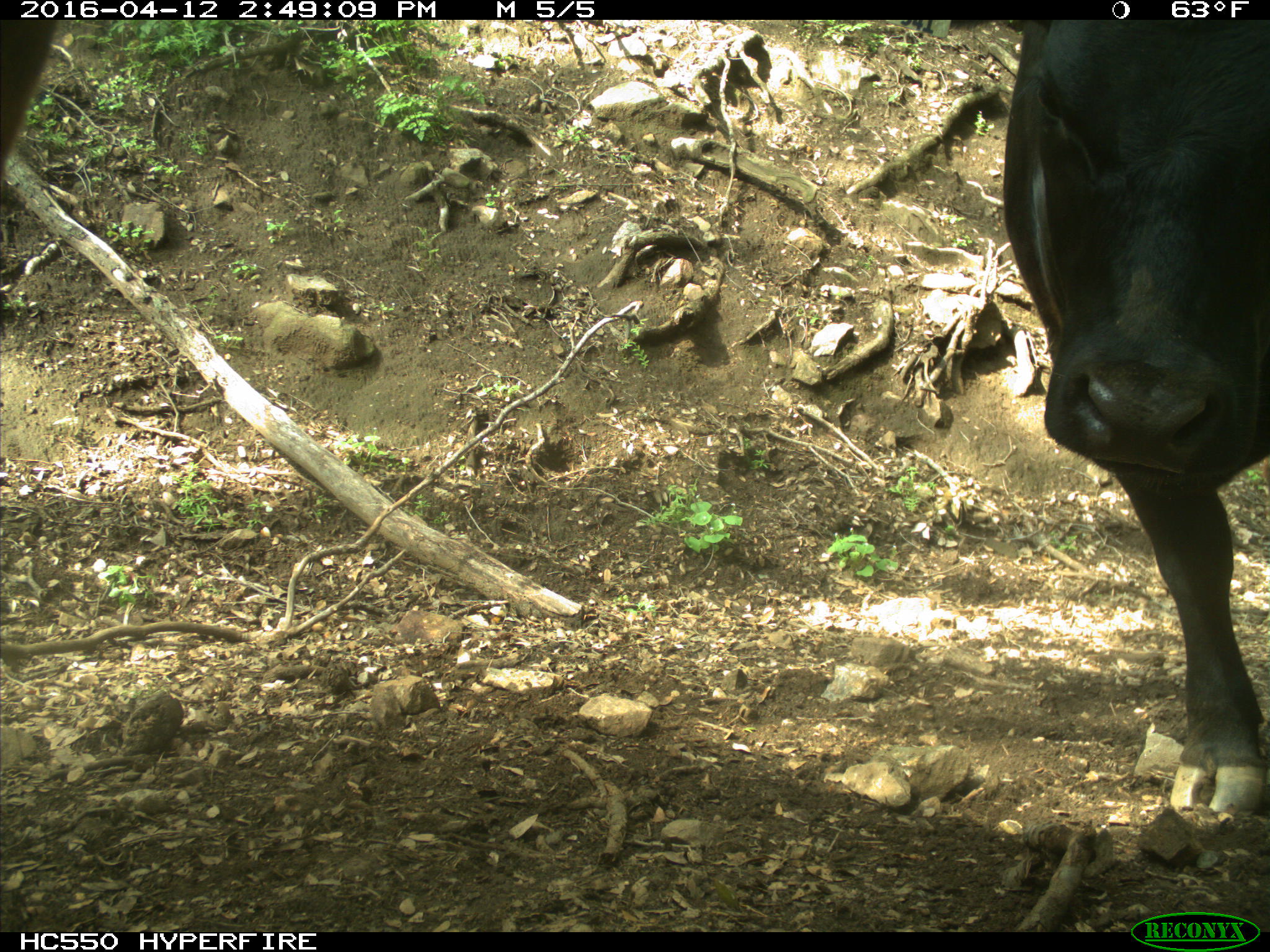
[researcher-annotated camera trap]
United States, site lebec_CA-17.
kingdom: Animalia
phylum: Chordata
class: Mammalia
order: Artiodactyla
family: Bovidae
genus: Bos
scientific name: Bos taurus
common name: domestic cow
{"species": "Bos taurus (domestic cow)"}